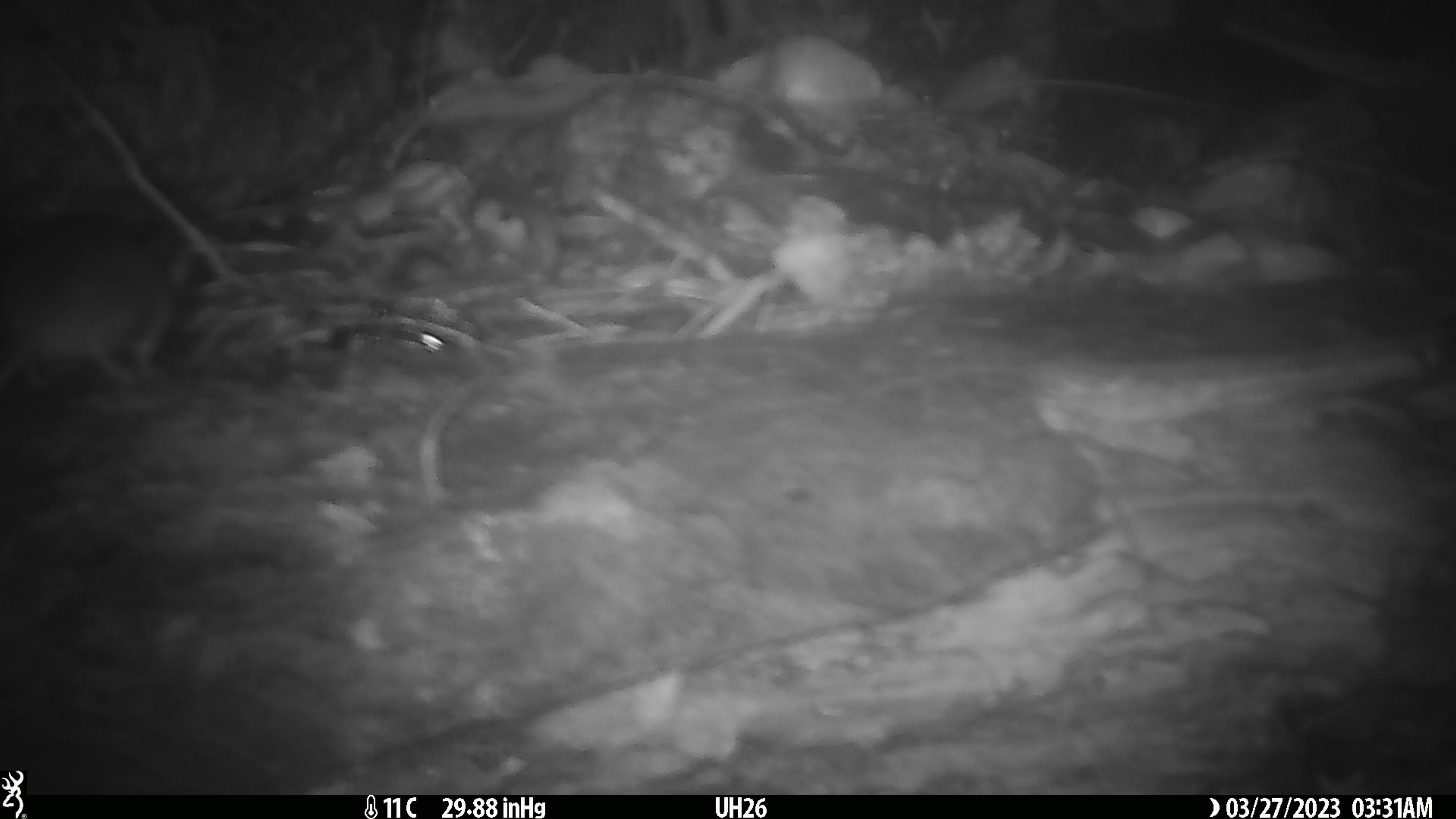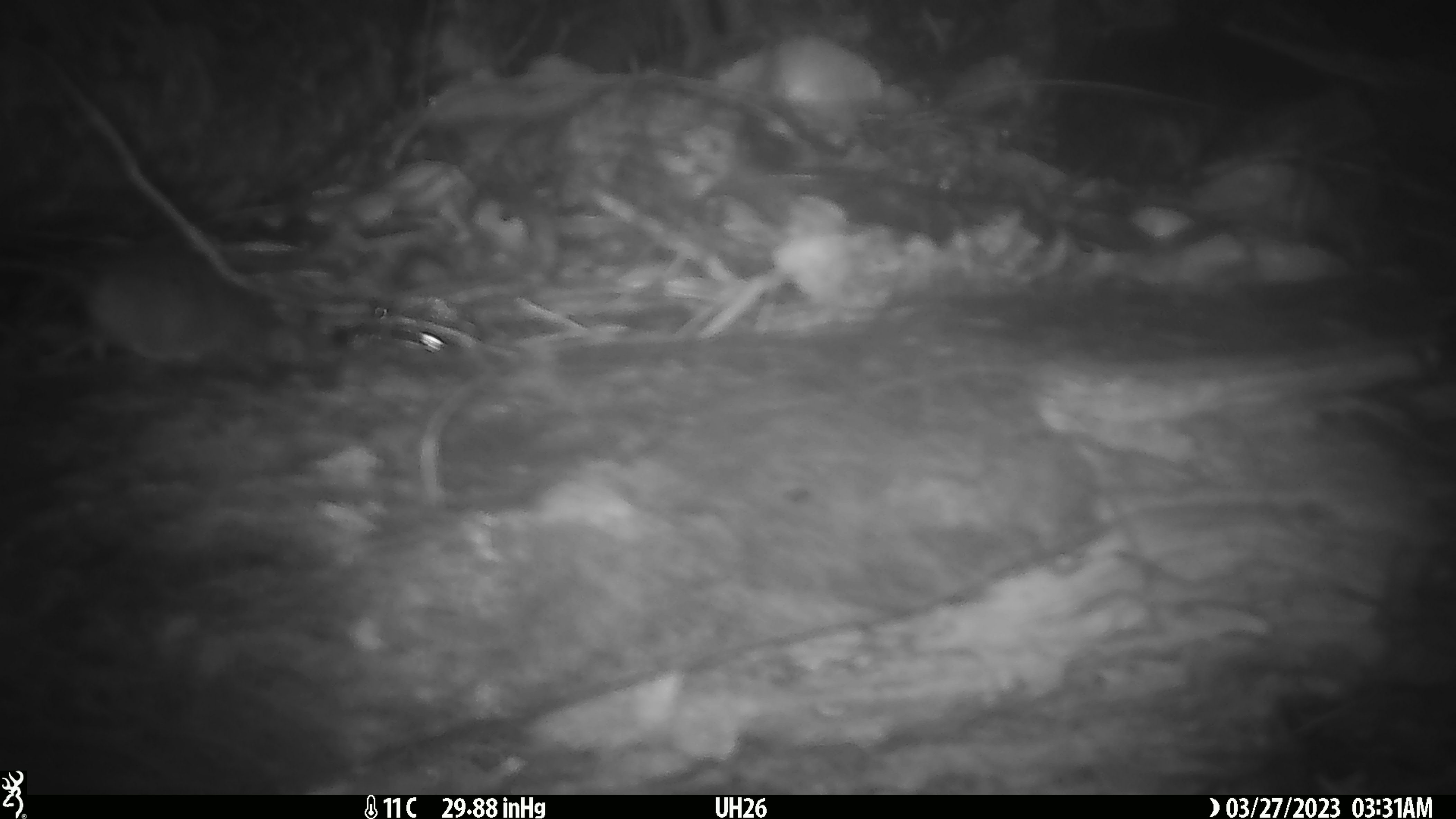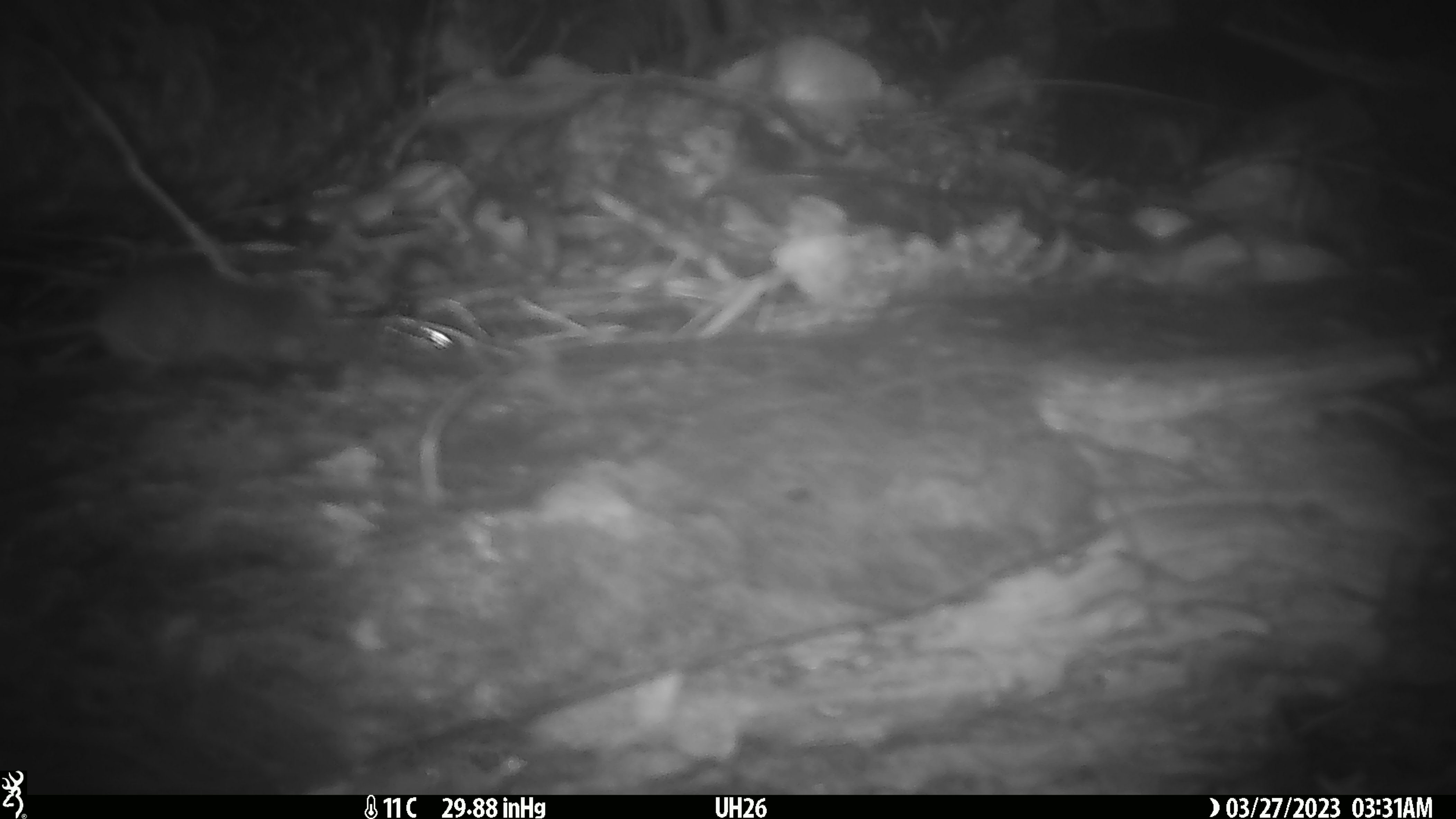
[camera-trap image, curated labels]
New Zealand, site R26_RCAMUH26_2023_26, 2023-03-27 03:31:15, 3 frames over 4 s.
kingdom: Animalia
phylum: Chordata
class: Mammalia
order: Rodentia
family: Muridae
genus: Mus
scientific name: Mus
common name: mouse